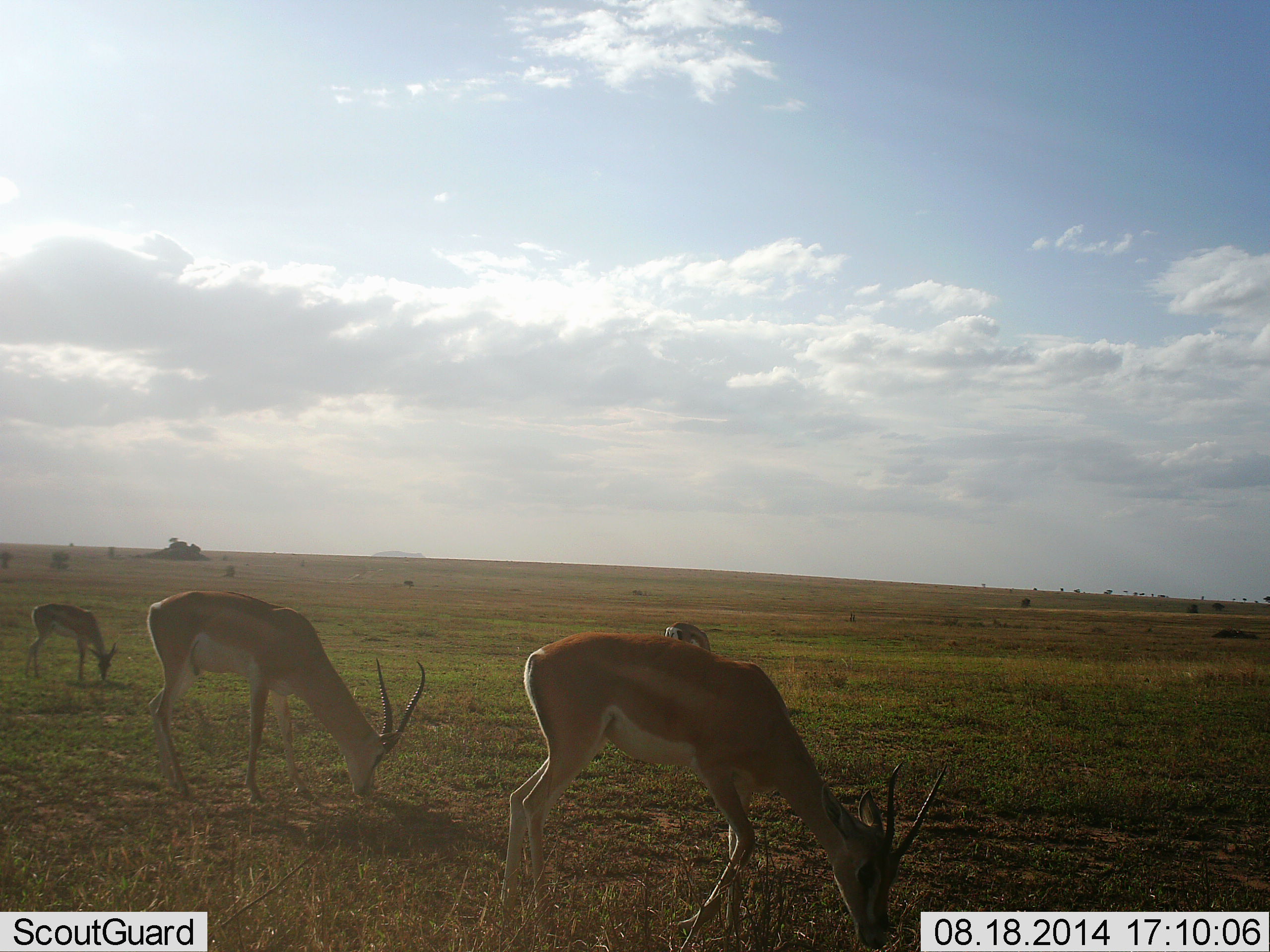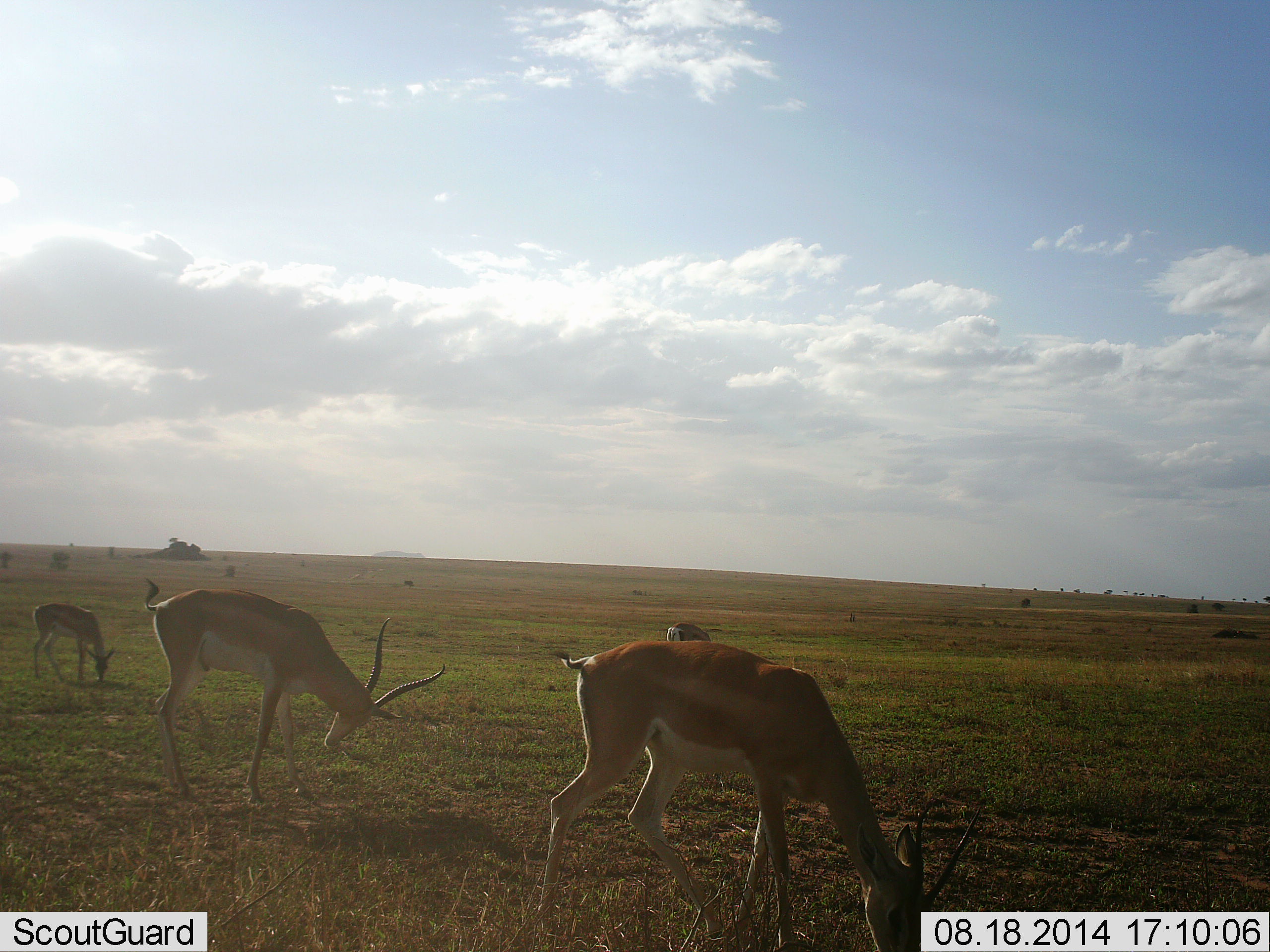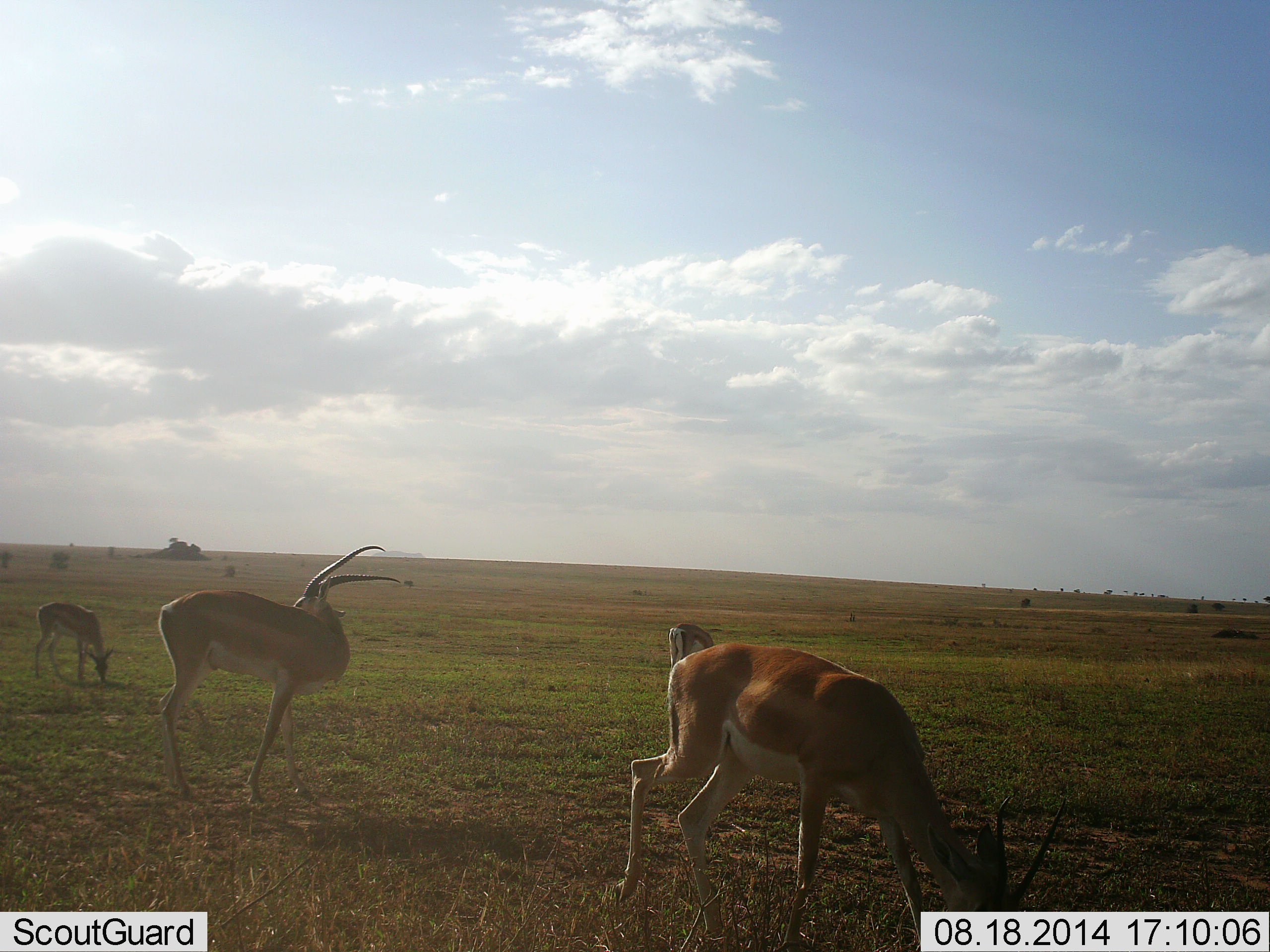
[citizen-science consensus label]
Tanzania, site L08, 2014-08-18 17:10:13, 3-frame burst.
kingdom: Animalia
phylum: Chordata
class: Mammalia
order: Artiodactyla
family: Bovidae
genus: Nanger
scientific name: Nanger granti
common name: grant's gazelle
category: gazellegrants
Gazellegrants (grant's gazelle) (Nanger granti), count 4. Behavior (volunteer vote fractions): standing 40%, resting 0%, moving 20%, interacting 0%. Young present (vote fraction): 10%. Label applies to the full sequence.